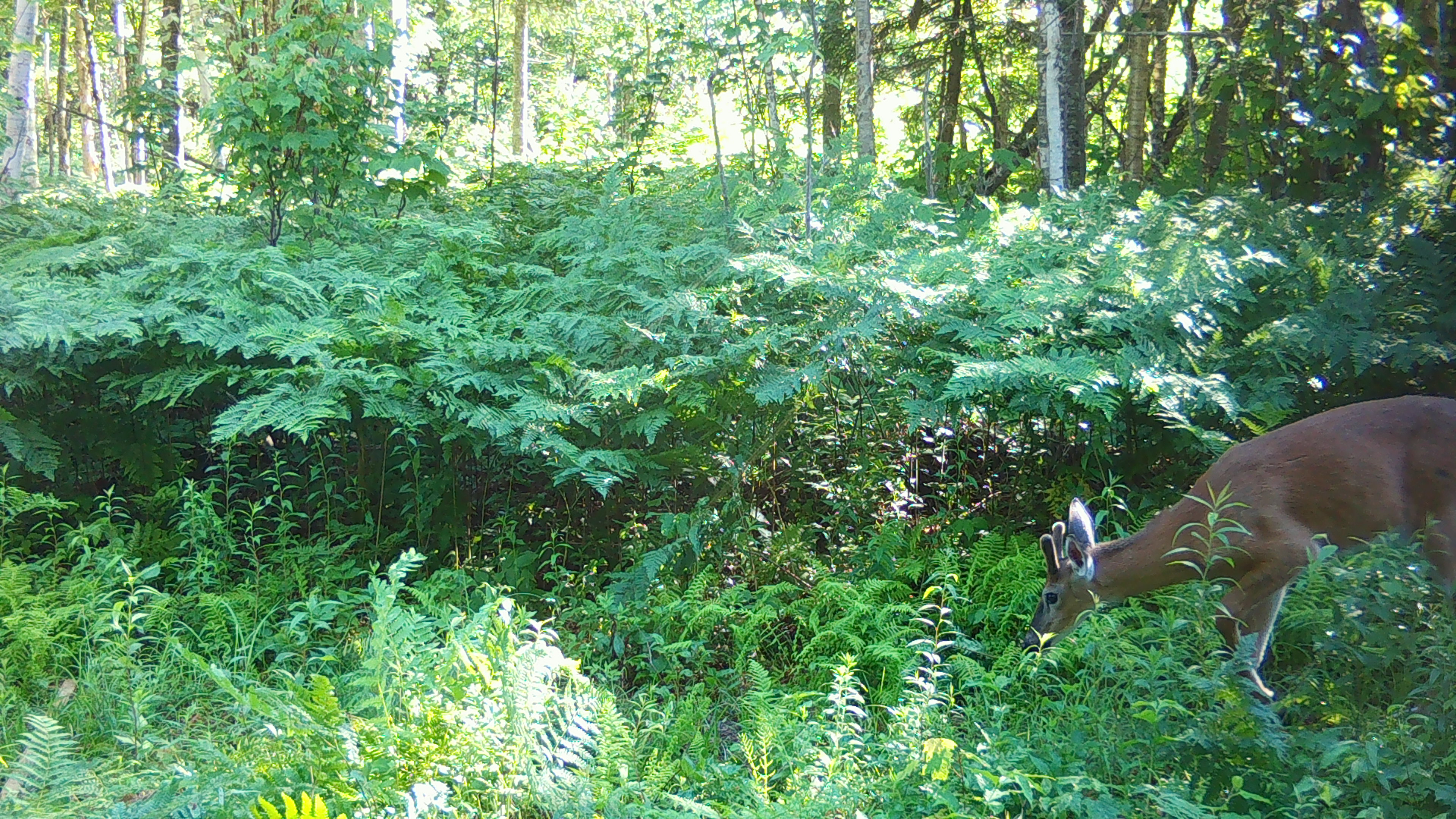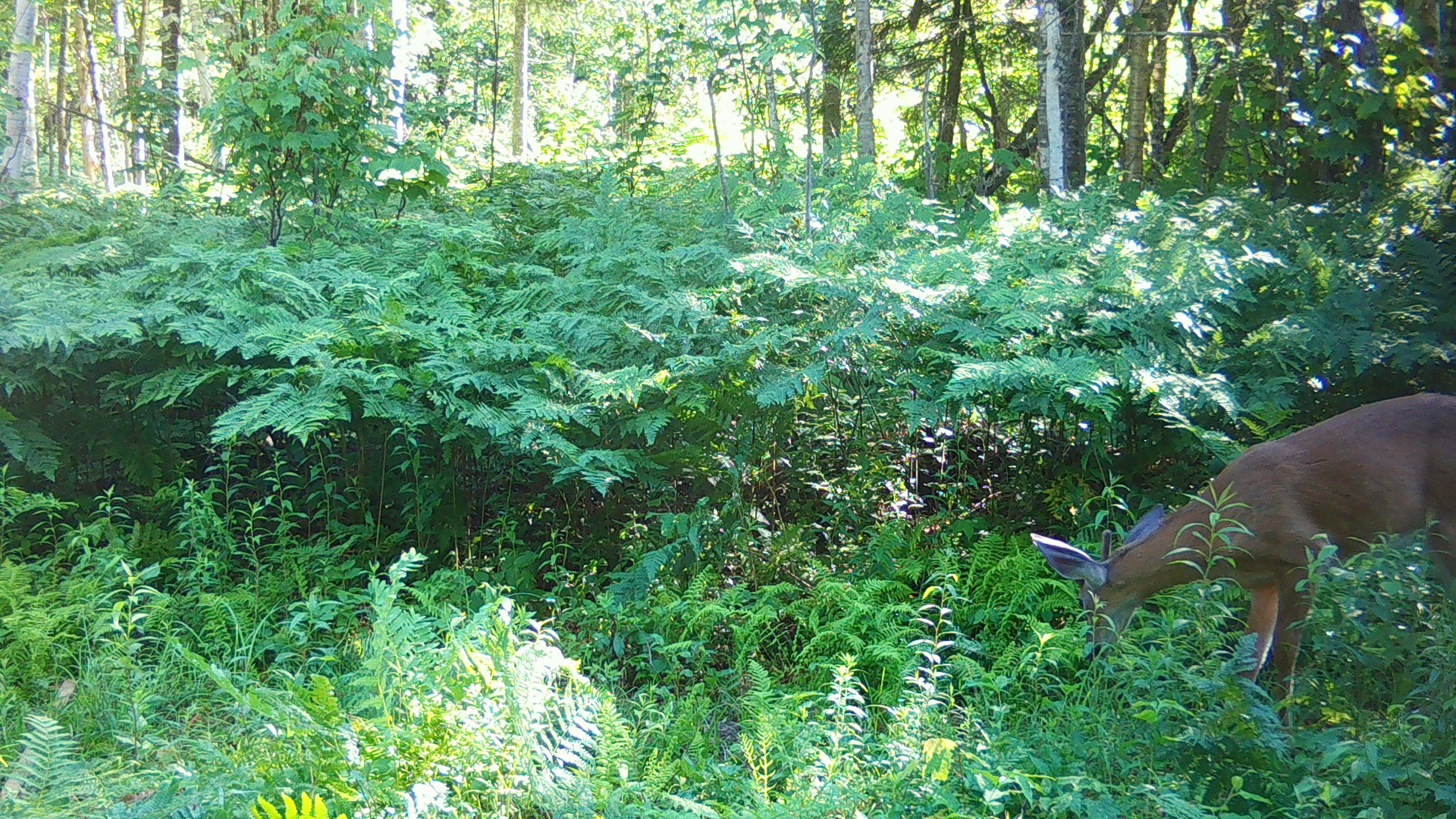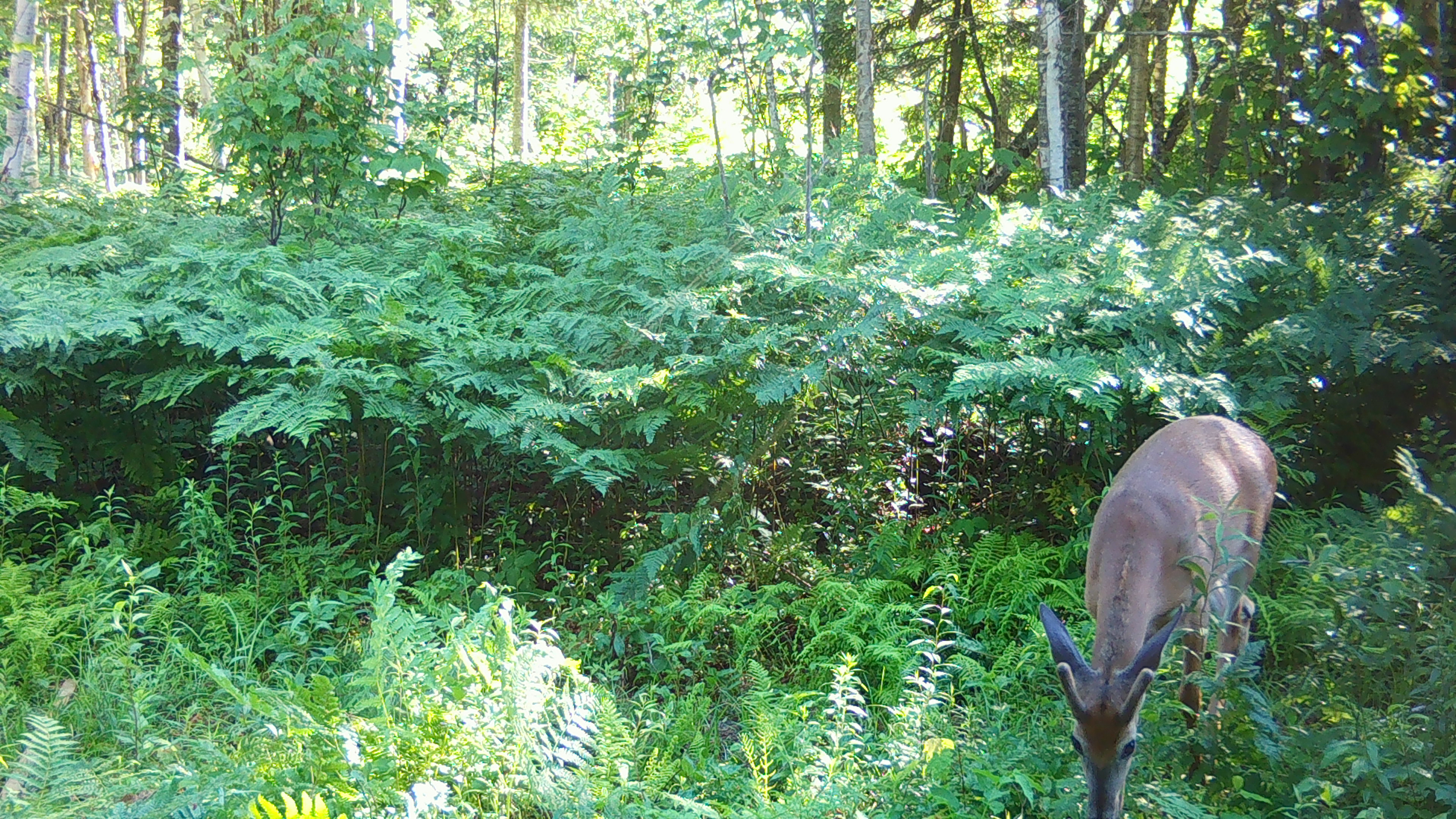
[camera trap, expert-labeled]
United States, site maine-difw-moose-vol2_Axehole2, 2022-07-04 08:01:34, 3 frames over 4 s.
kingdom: Animalia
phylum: Chordata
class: Mammalia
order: Artiodactyla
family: Cervidae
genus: Odocoileus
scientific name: Odocoileus virginianus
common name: white-tailed deer